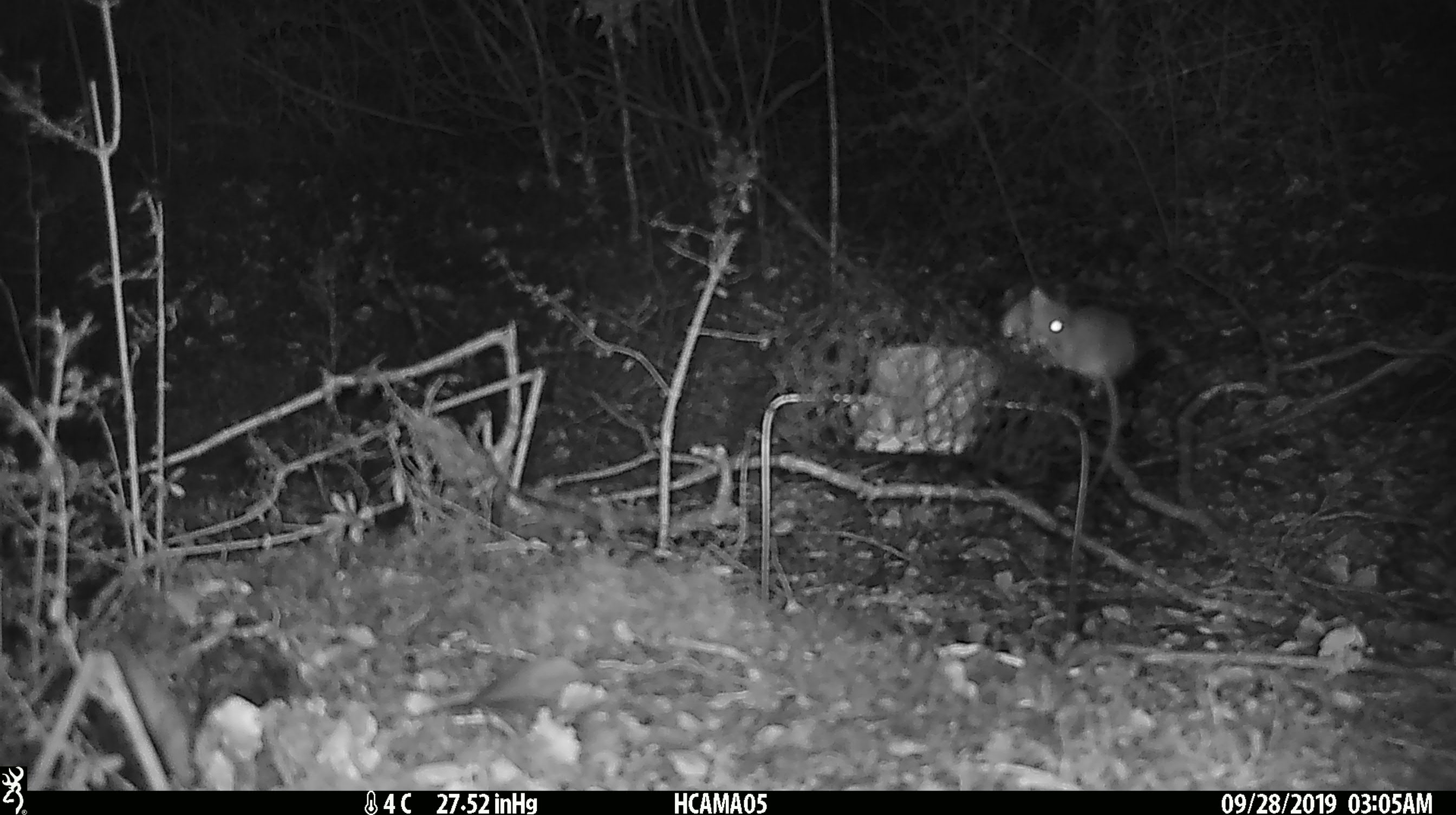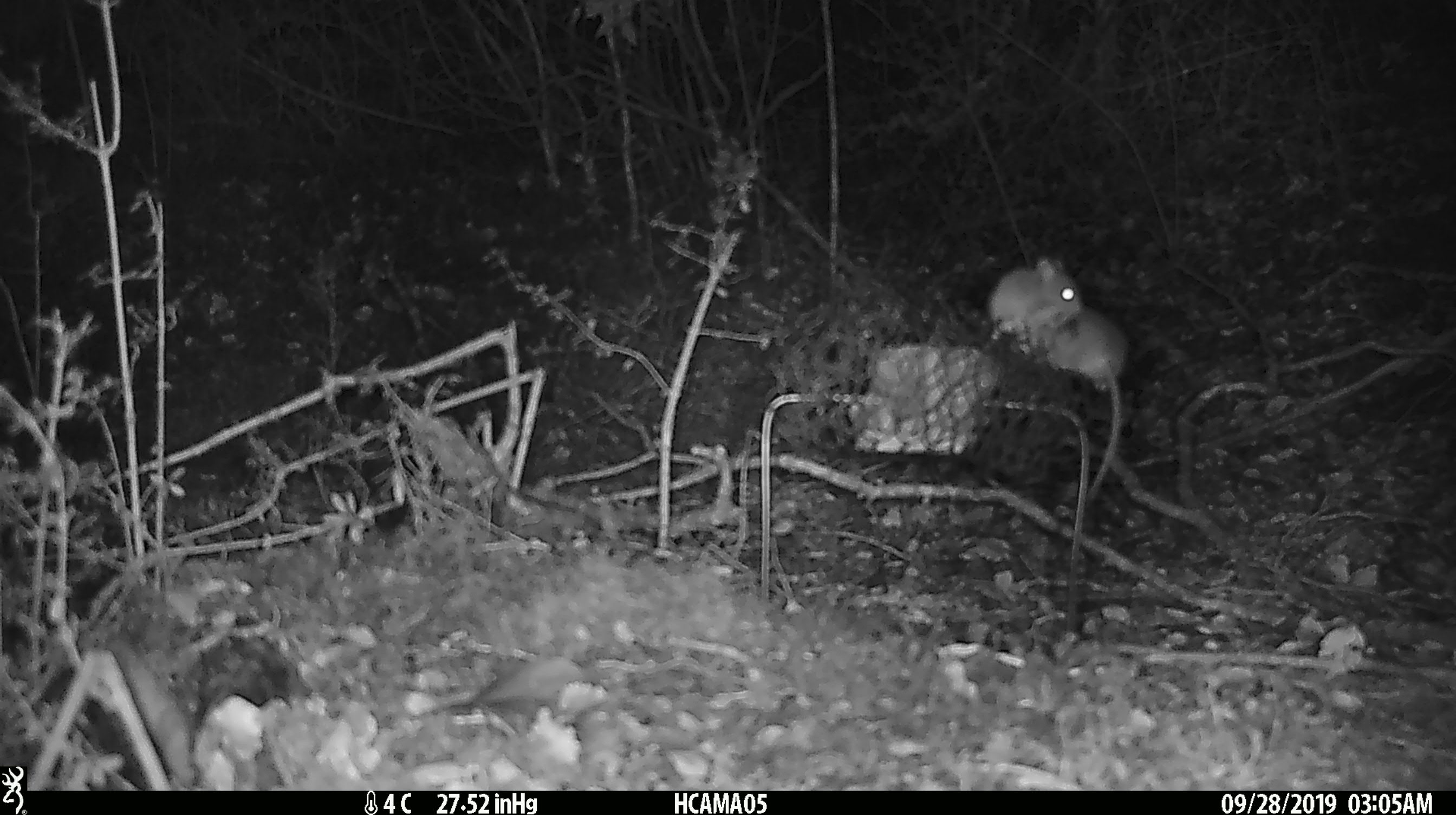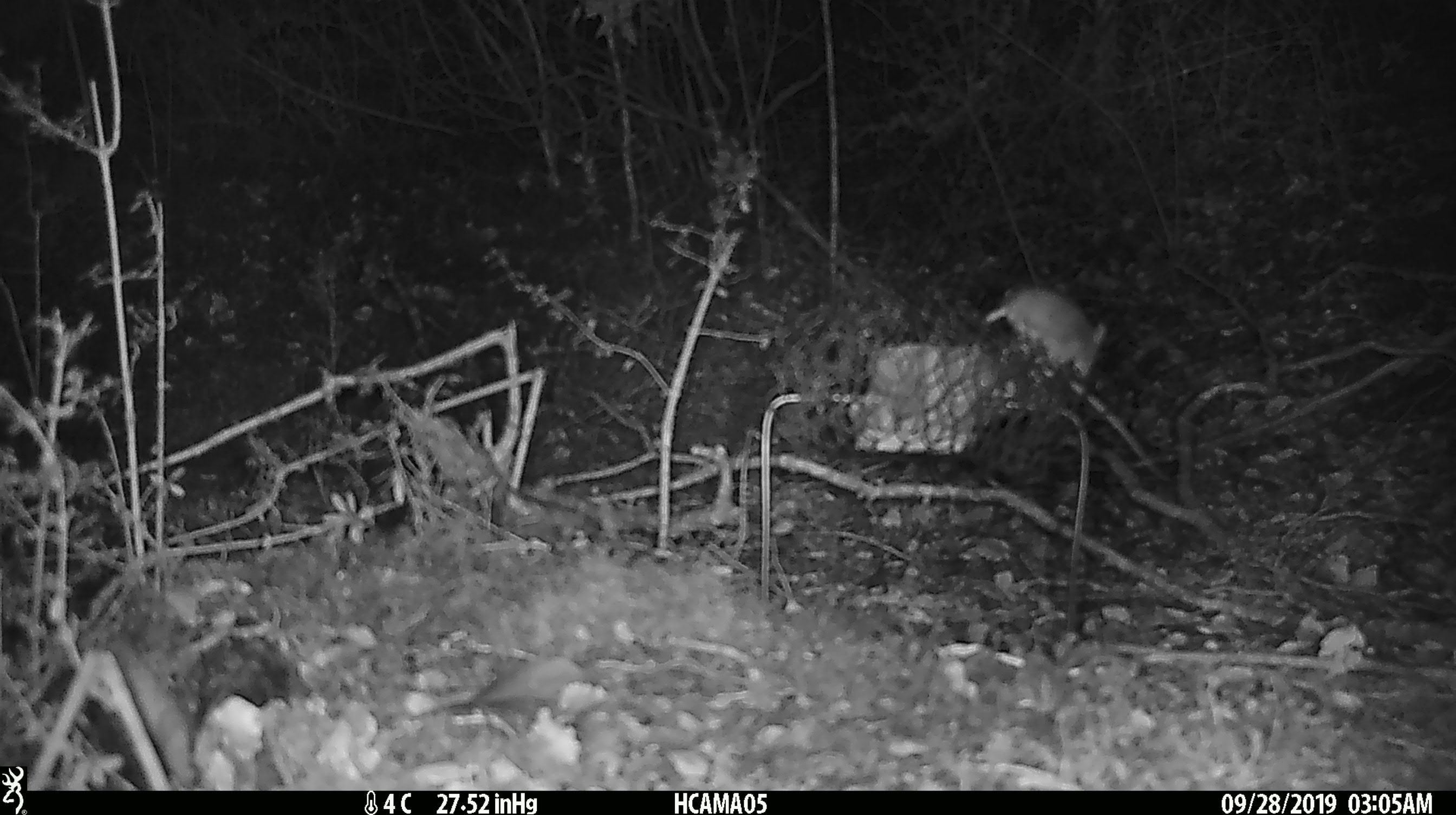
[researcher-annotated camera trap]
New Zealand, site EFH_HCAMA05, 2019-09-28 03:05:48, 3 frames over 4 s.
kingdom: Animalia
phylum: Chordata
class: Mammalia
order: Rodentia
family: Muridae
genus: Mus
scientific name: Mus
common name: mouse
Mouse (Mus).